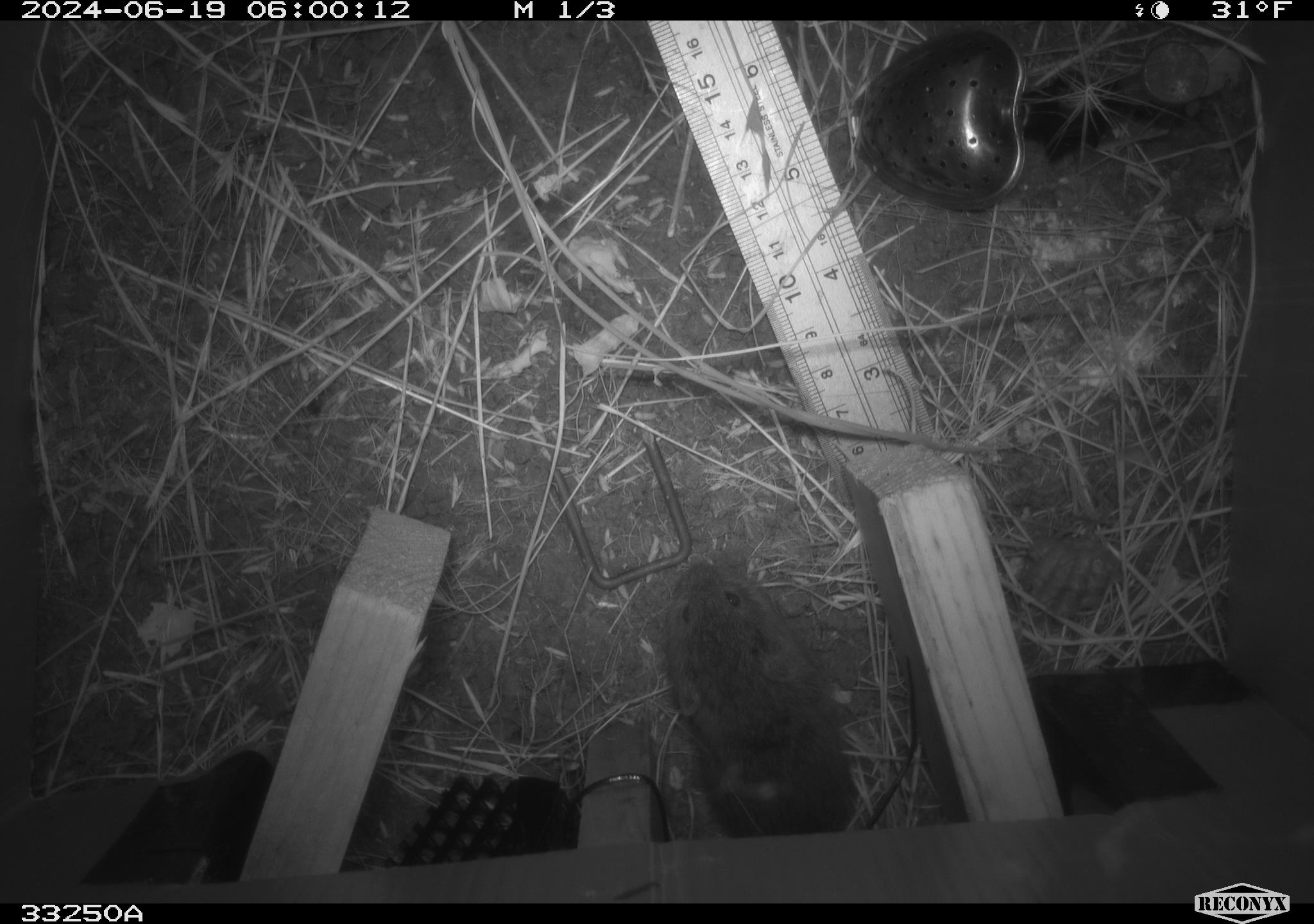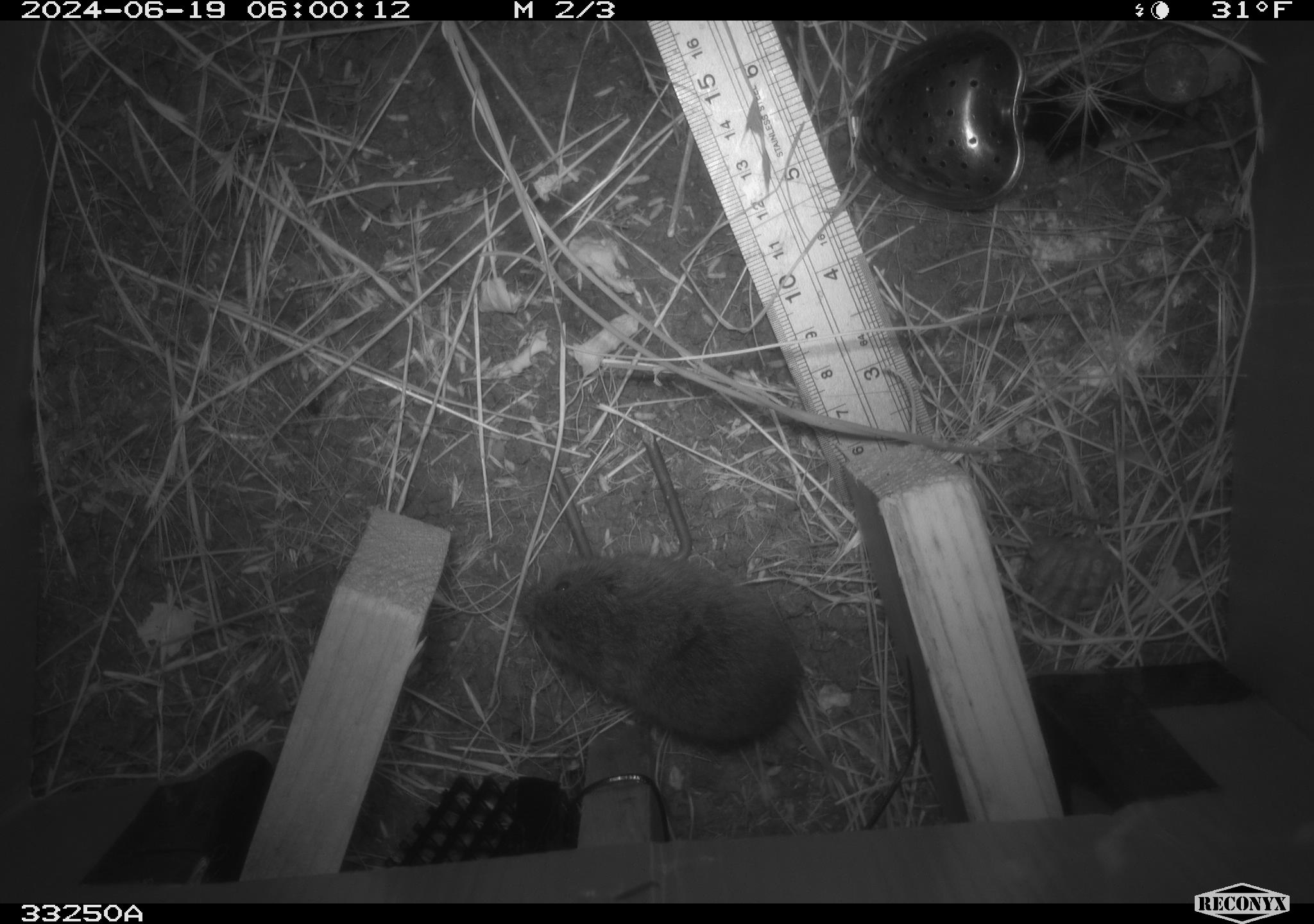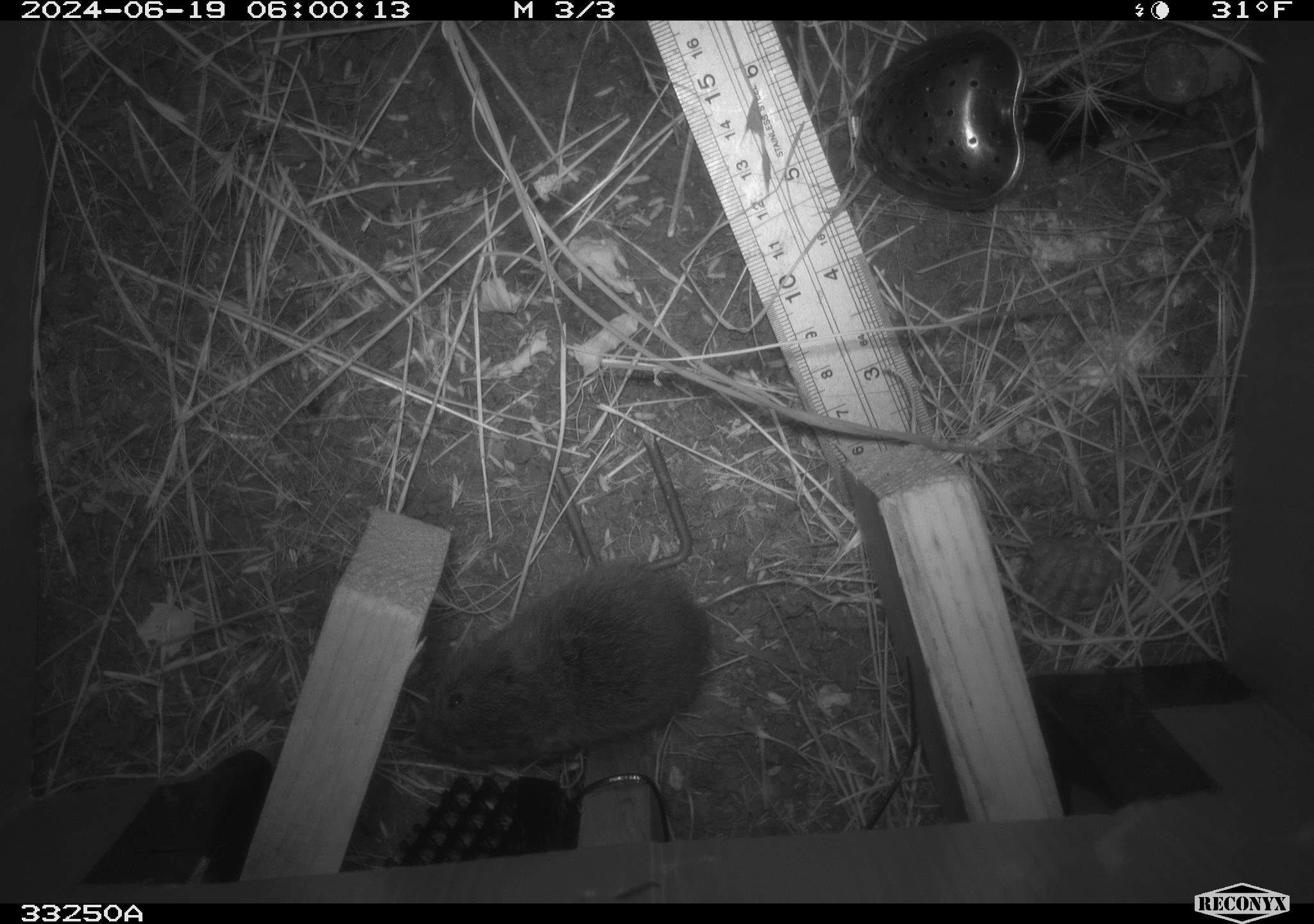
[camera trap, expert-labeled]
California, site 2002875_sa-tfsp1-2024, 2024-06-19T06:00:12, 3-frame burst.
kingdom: Animalia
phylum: Chordata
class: Mammalia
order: Rodentia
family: Cricetidae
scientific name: Arvicolinae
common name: voles, lemmings, and muskrats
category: arvicolinae subfamily